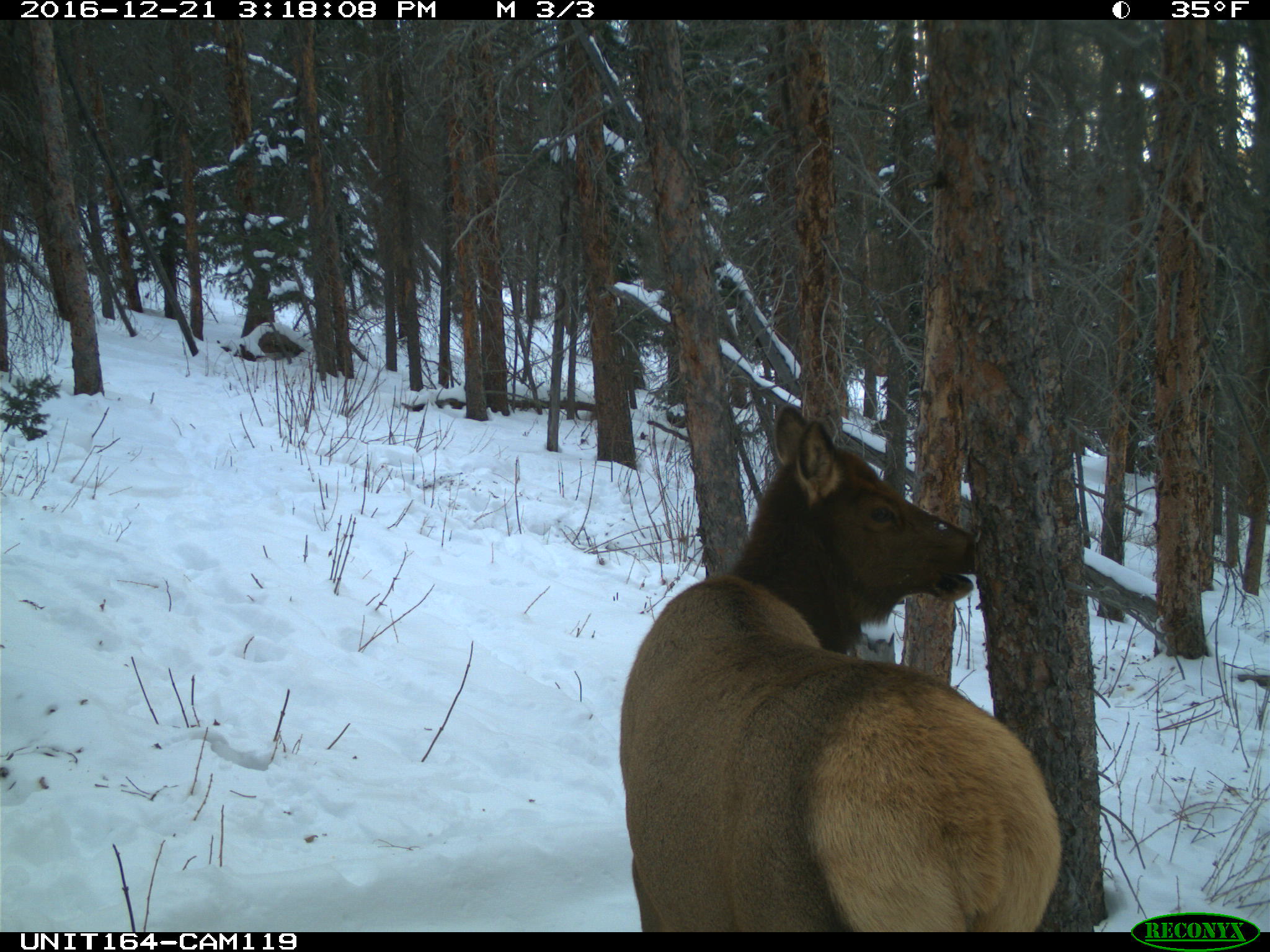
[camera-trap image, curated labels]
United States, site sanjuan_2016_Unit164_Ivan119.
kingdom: Animalia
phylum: Chordata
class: Mammalia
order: Artiodactyla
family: Cervidae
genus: Cervus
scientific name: Cervus elaphus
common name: red deer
Cervus elaphus (red deer).